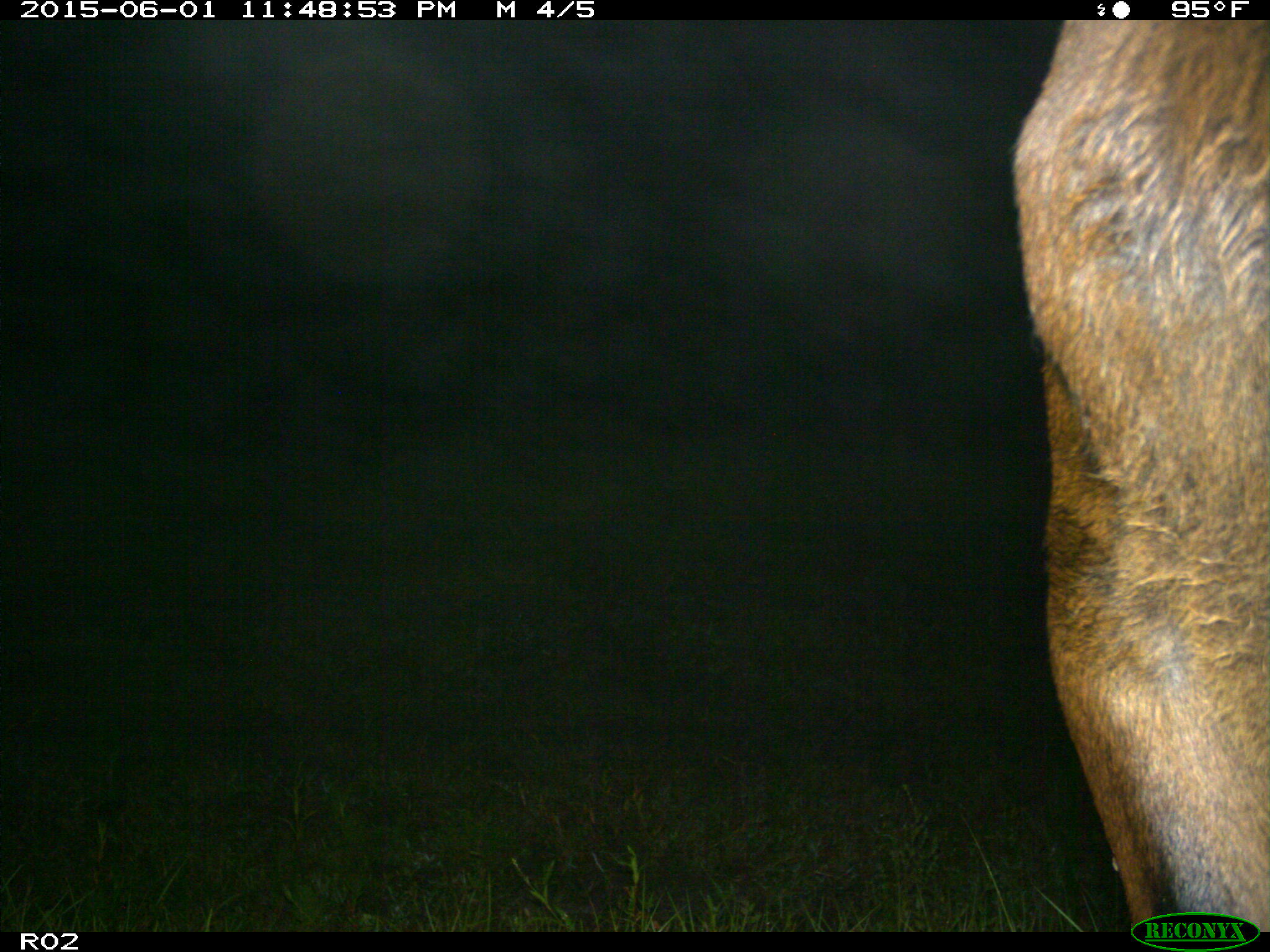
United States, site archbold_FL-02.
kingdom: Animalia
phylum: Chordata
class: Mammalia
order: Artiodactyla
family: Bovidae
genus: Bos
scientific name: Bos taurus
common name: domestic cow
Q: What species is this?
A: Bos taurus (domestic cow).